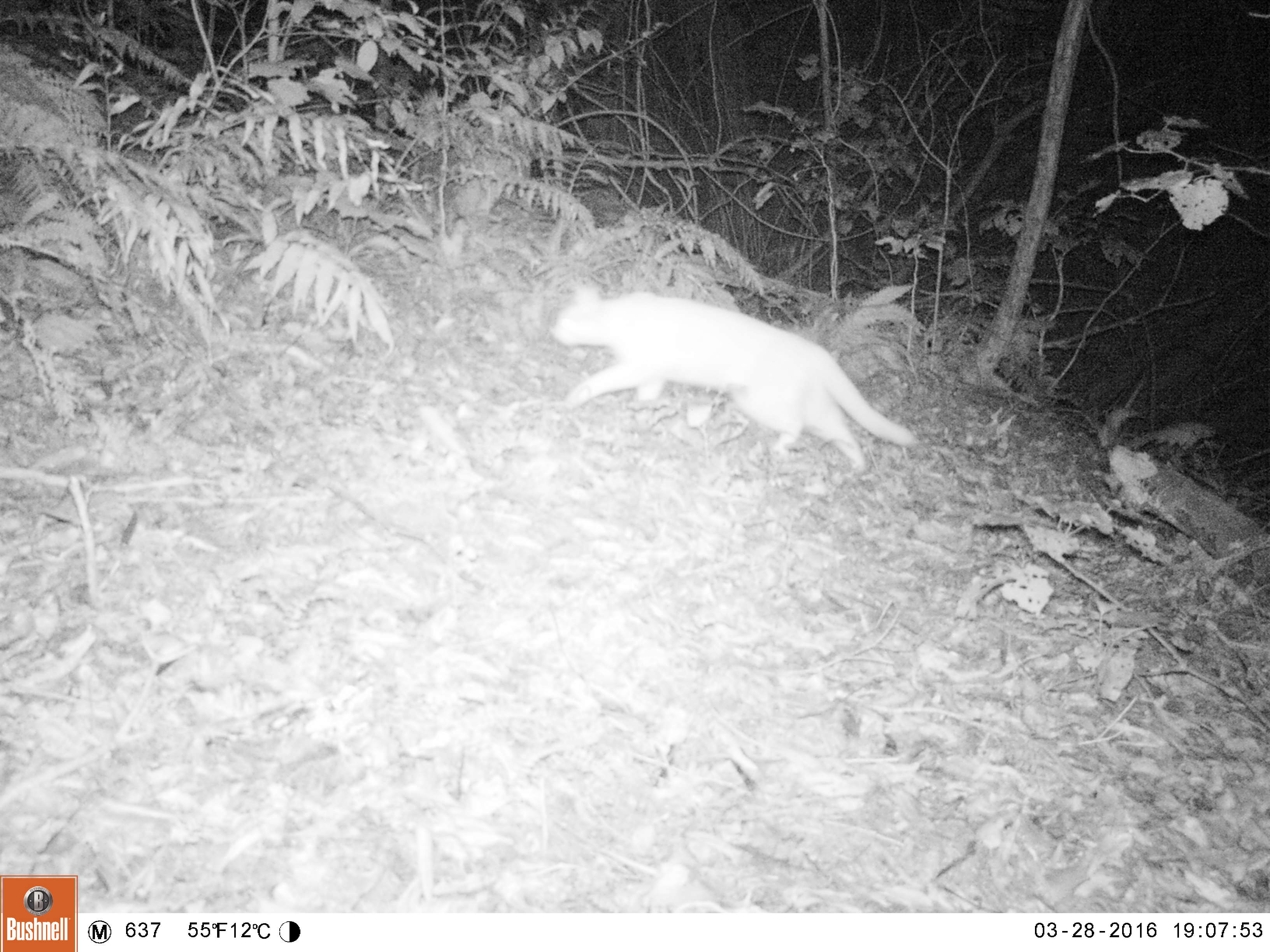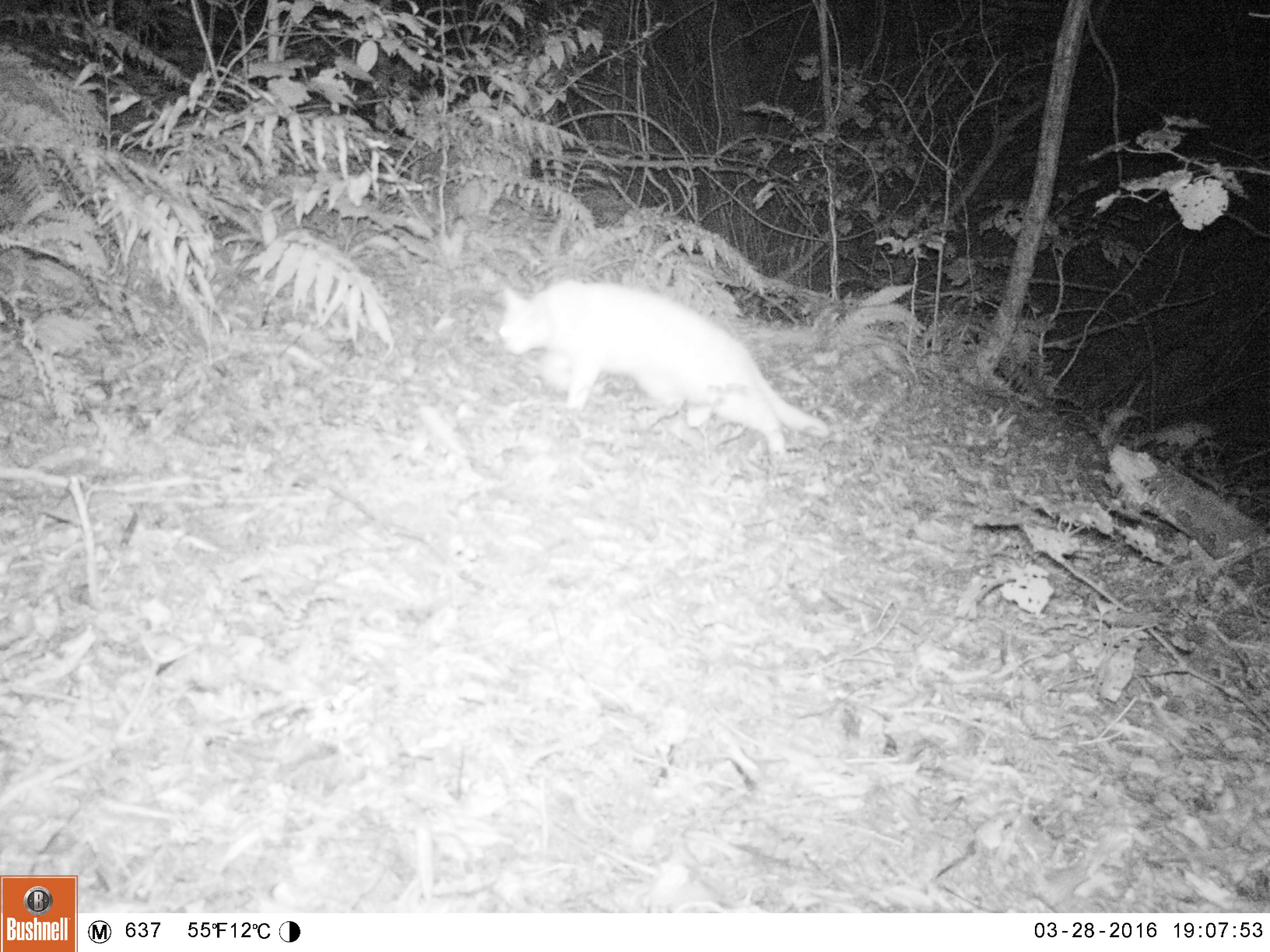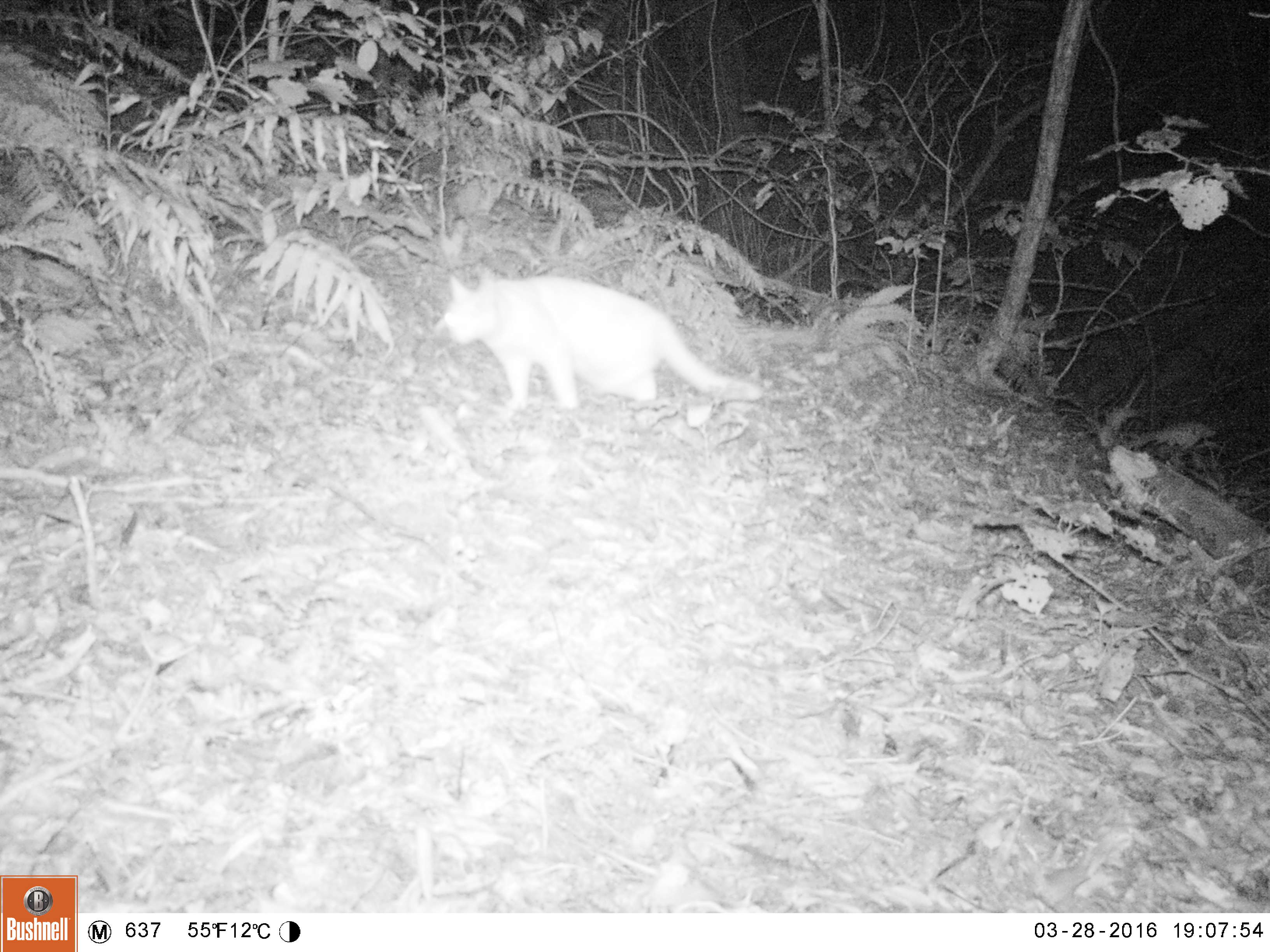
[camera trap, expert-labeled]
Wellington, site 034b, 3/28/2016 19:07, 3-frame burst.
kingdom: Animalia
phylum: Chordata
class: Mammalia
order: Carnivora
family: Felidae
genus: Felis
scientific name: Felis catus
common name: cat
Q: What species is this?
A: Cat (Felis catus).